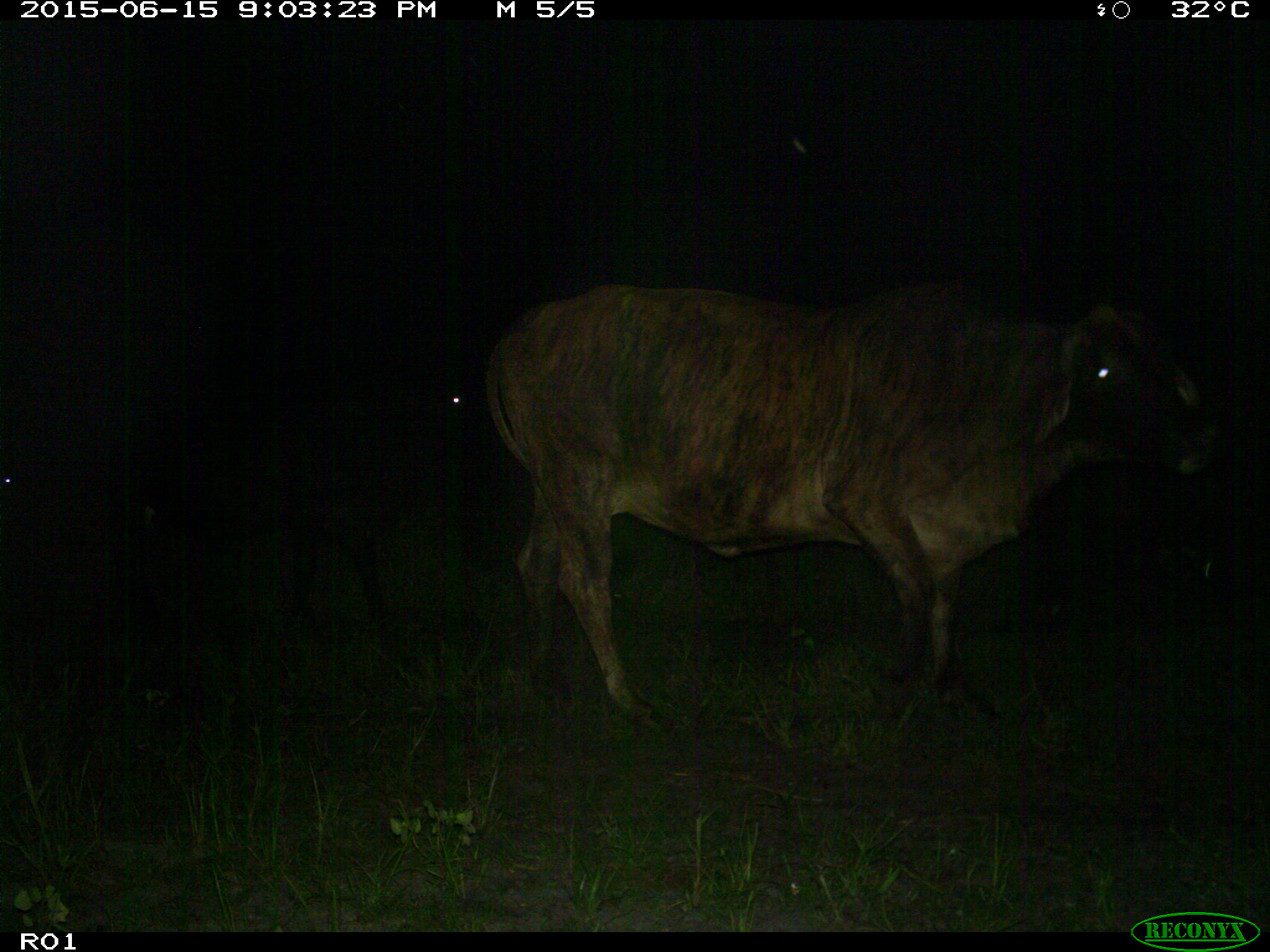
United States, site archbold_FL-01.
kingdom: Animalia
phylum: Chordata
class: Mammalia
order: Artiodactyla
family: Bovidae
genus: Bos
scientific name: Bos taurus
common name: domestic cow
Bos taurus (domestic cow).